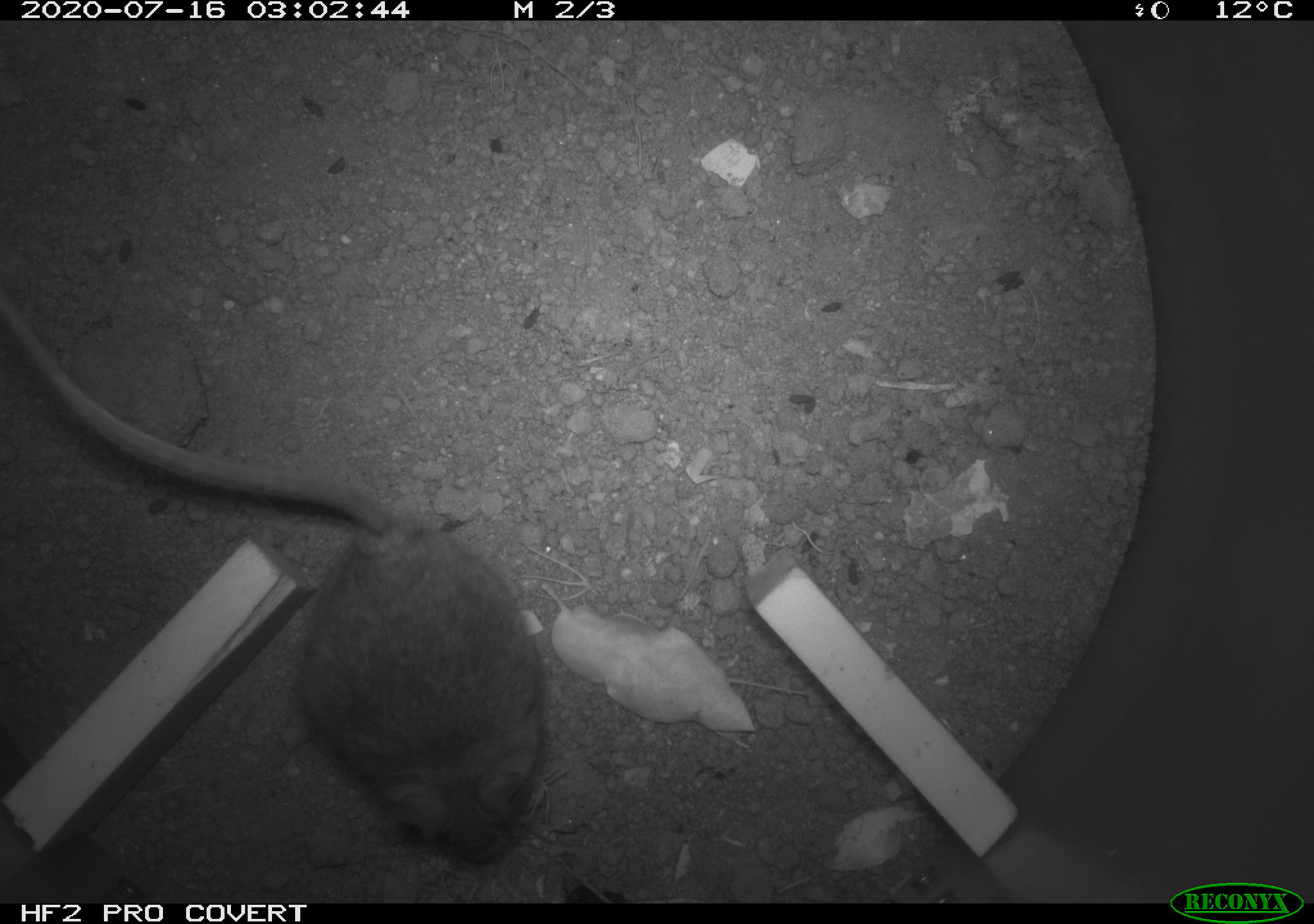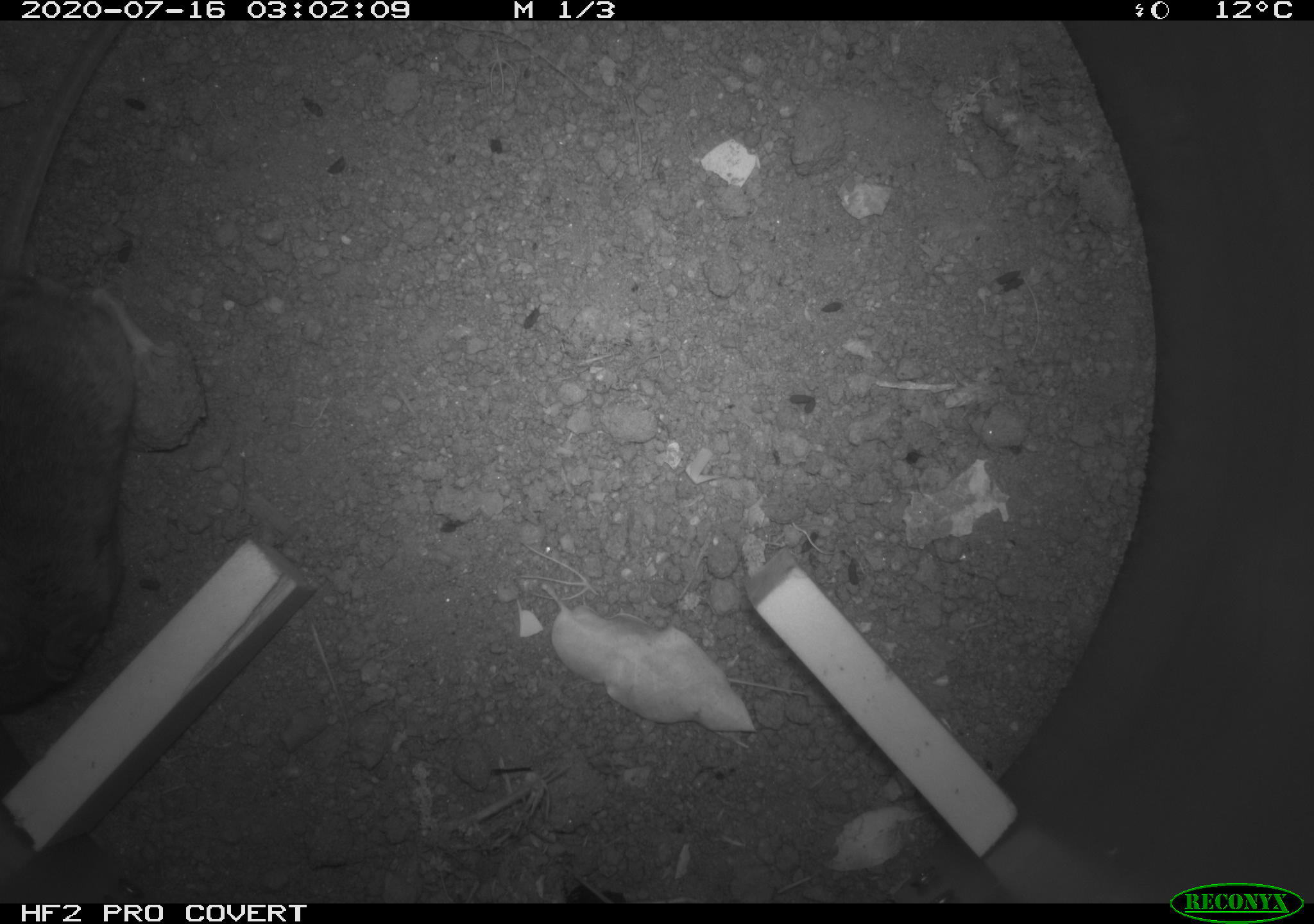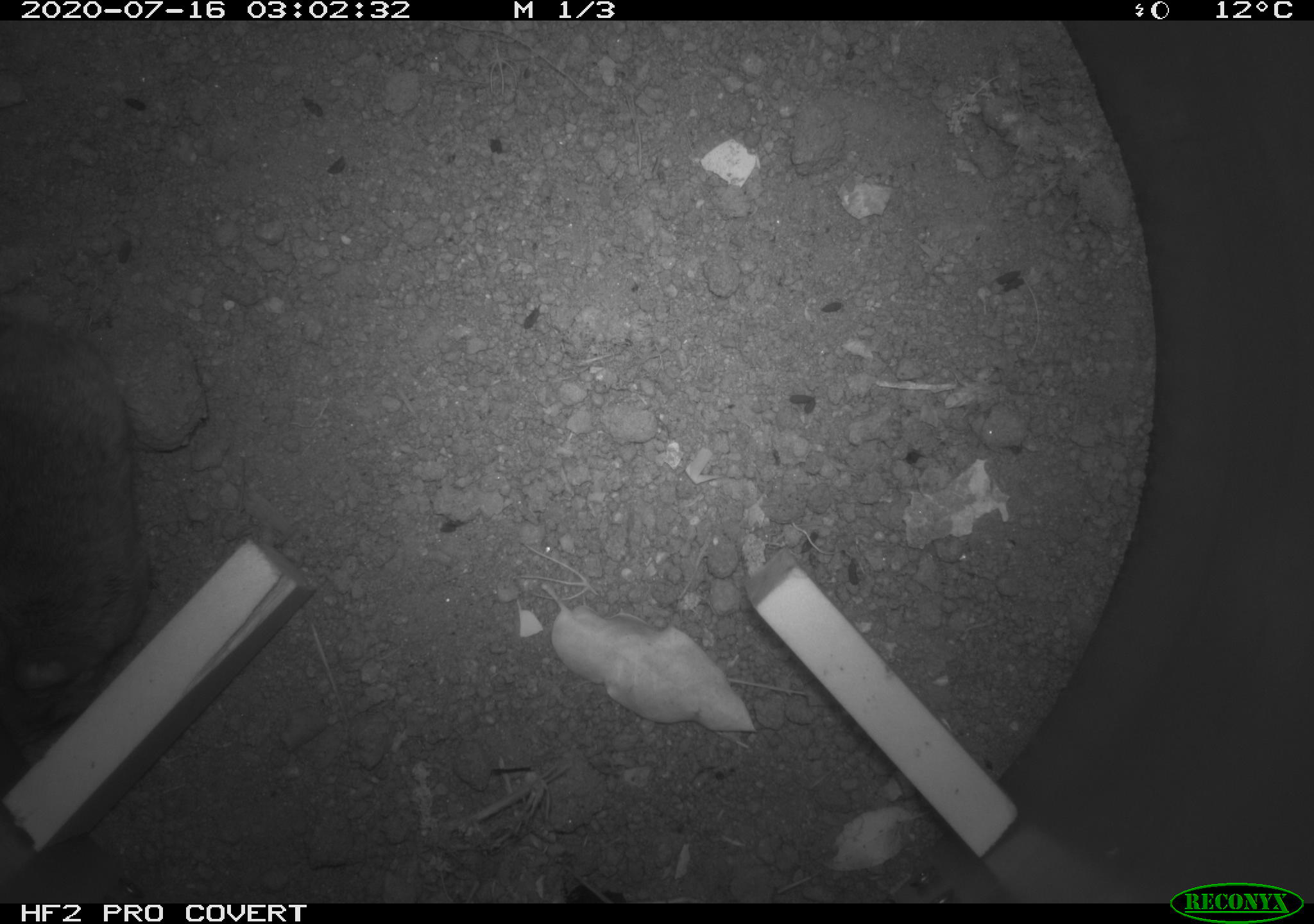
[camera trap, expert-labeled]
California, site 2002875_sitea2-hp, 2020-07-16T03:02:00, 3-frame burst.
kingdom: Animalia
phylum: Chordata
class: Mammalia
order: Rodentia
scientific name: Rodentia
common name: rodent